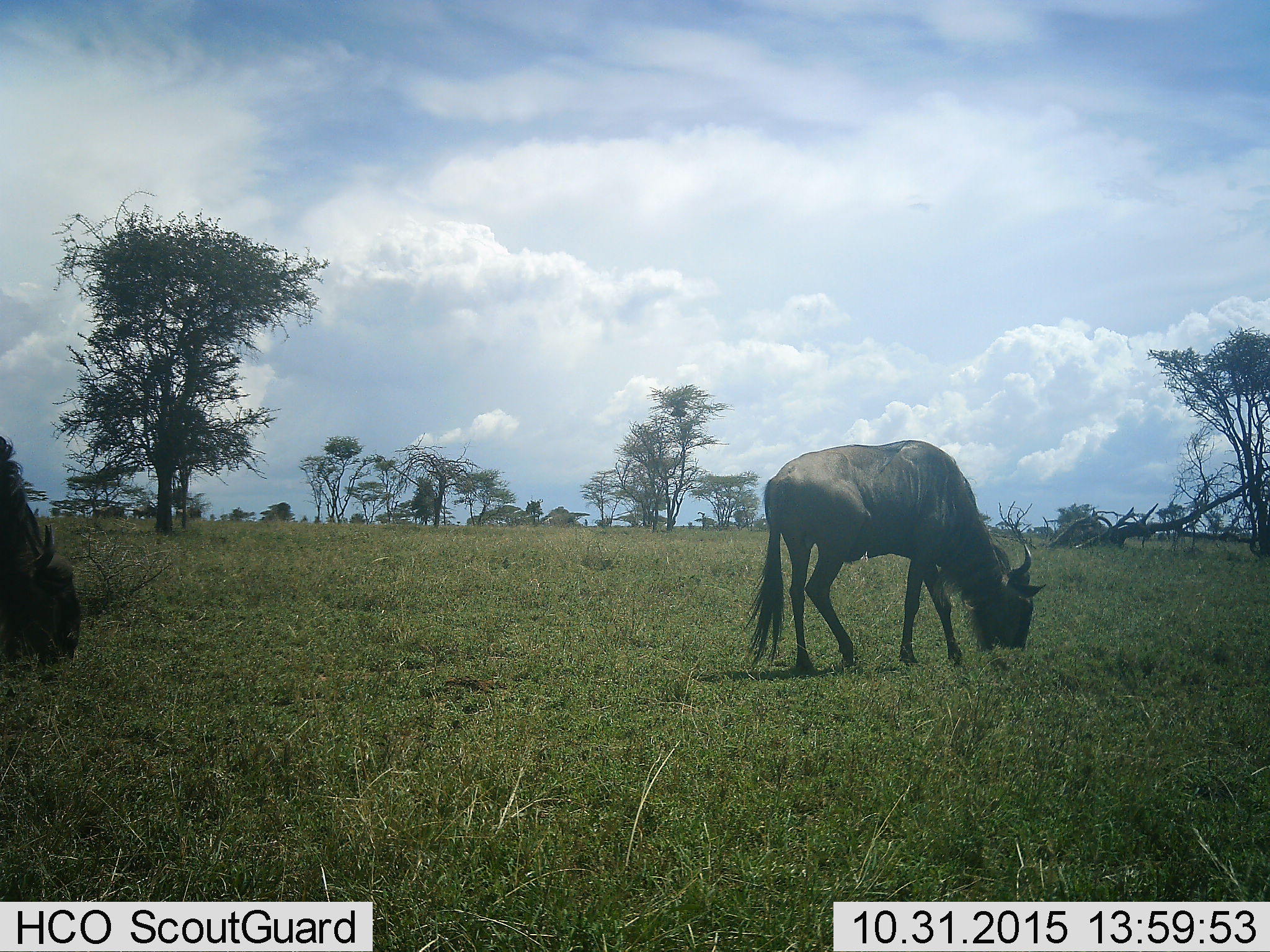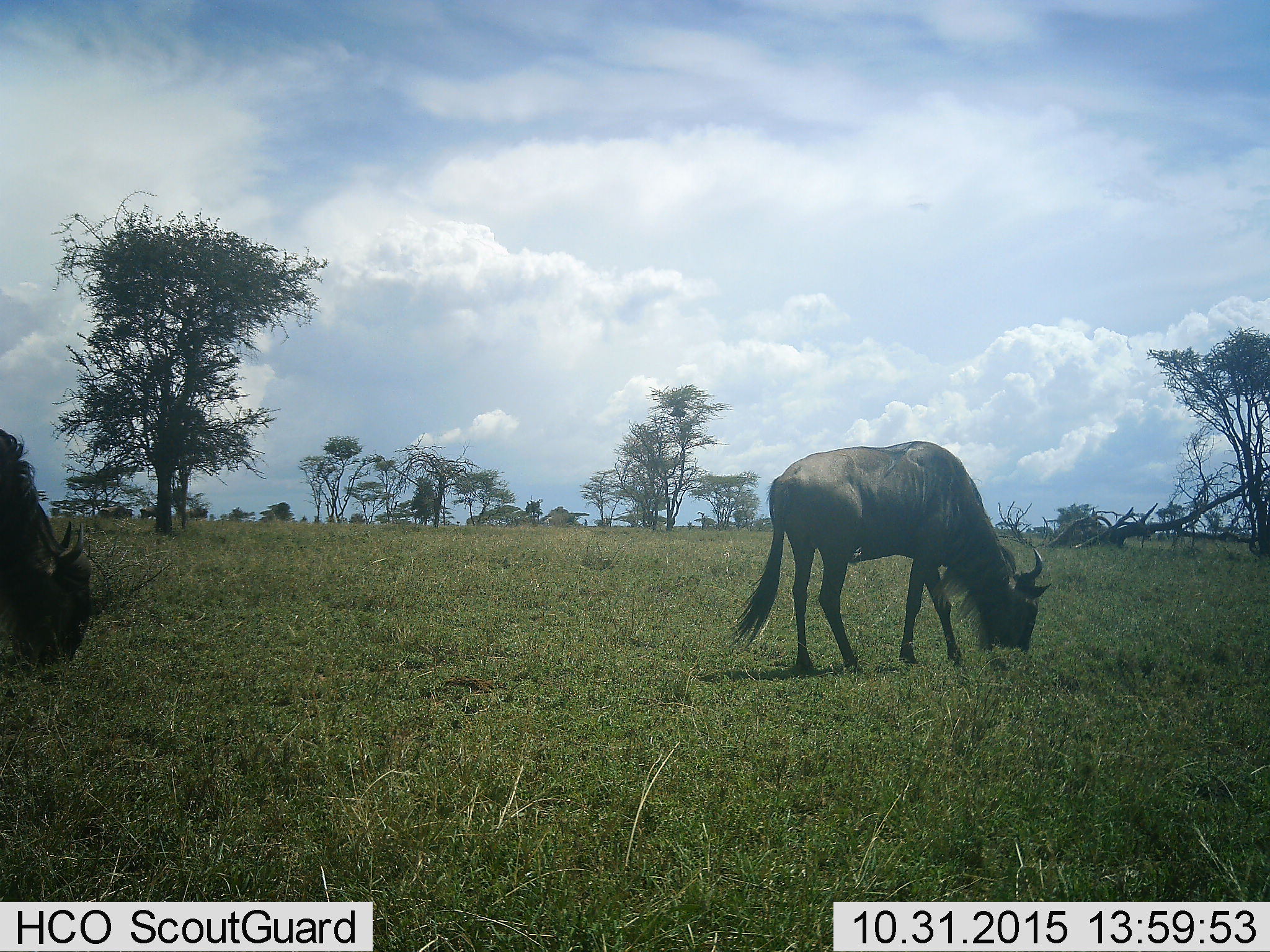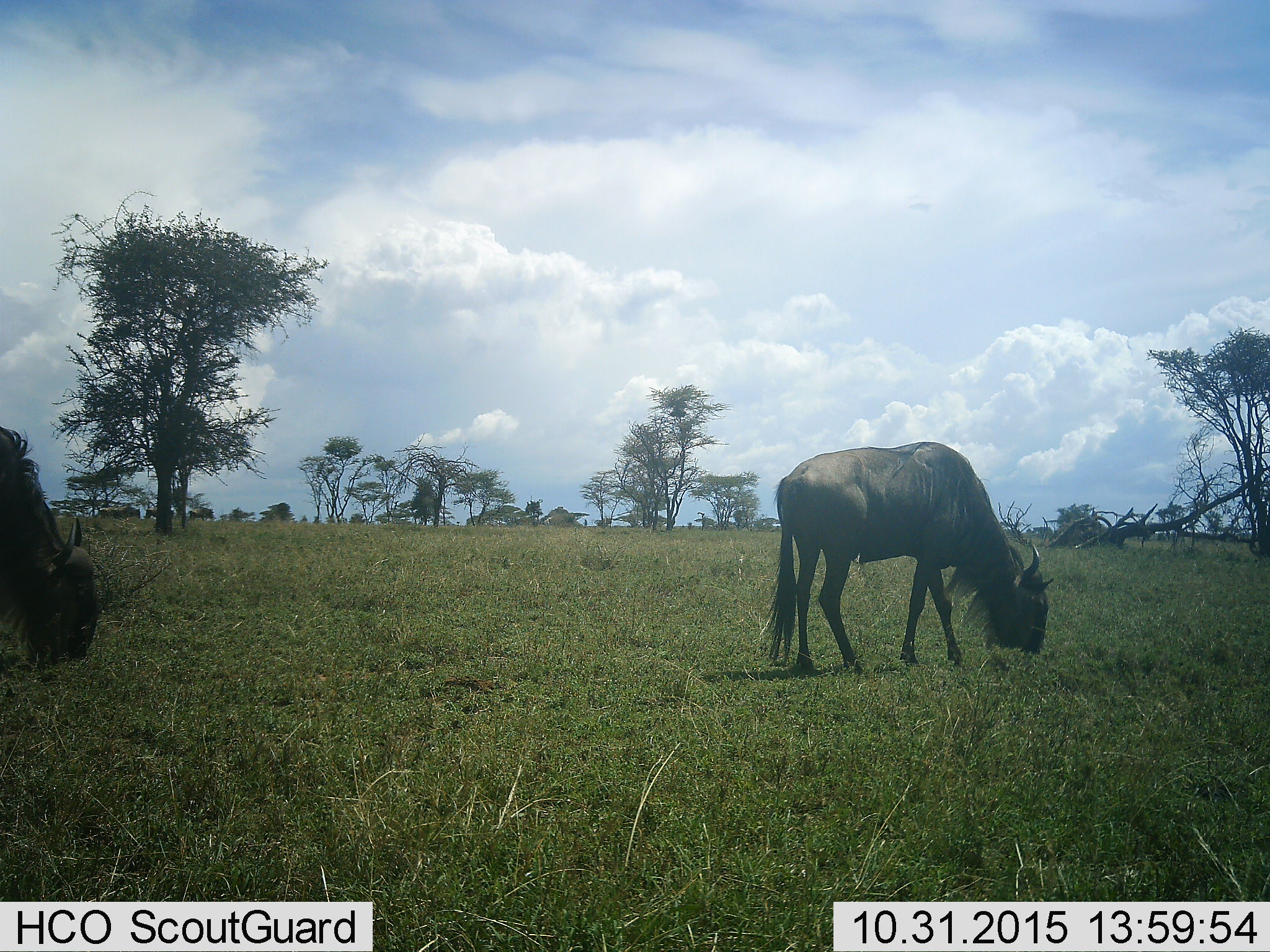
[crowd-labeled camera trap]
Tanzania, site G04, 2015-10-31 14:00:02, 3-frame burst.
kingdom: Animalia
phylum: Chordata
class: Mammalia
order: Artiodactyla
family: Bovidae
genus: Connochaetes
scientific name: Connochaetes taurinus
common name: blue wildebeest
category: wildebeest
Wildebeest (blue wildebeest) (Connochaetes taurinus), count 5. Behavior (volunteer vote fractions): standing 25%, resting 0%, moving 56%, interacting 0%. Young present (vote fraction): 0%. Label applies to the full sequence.